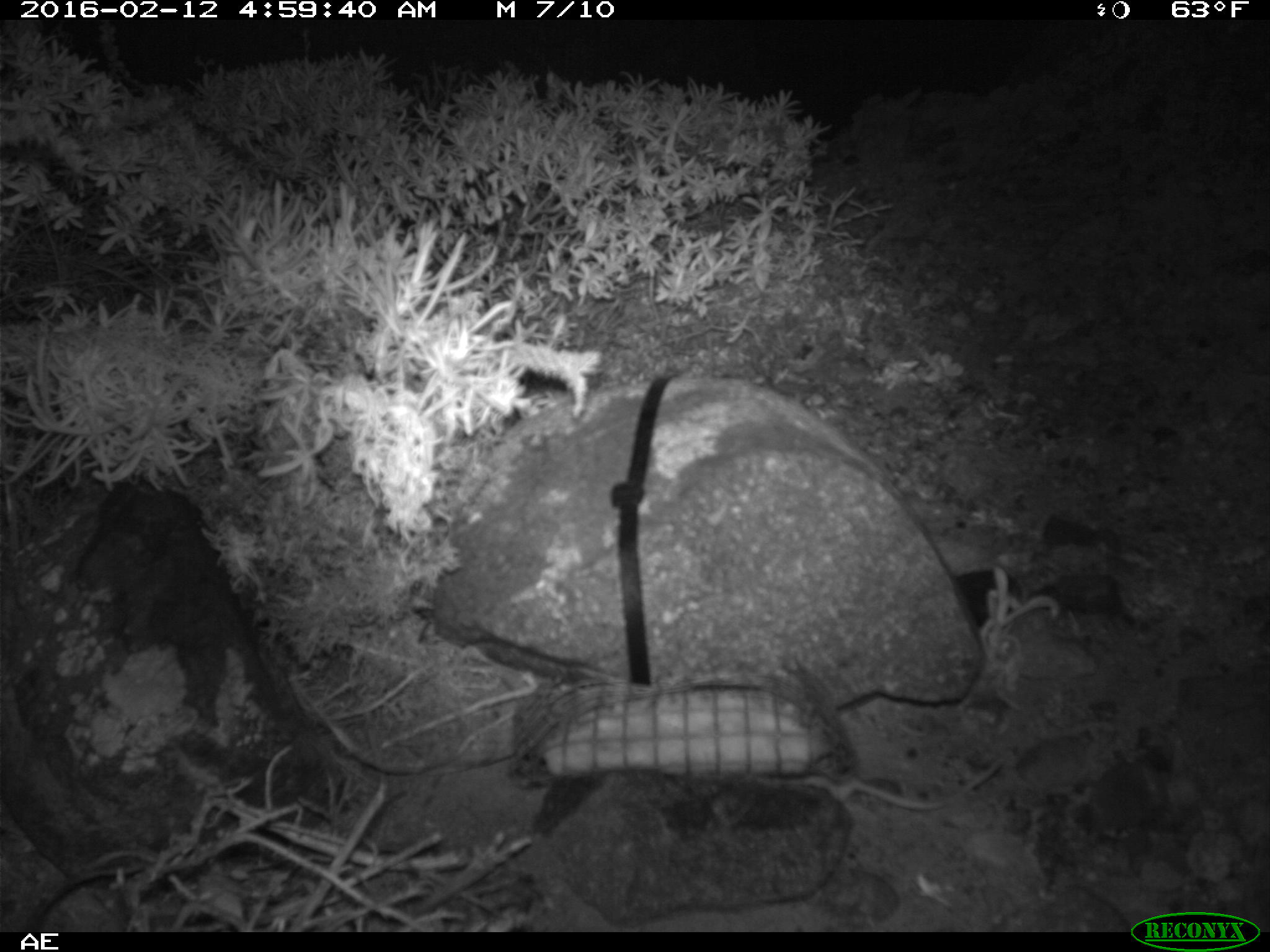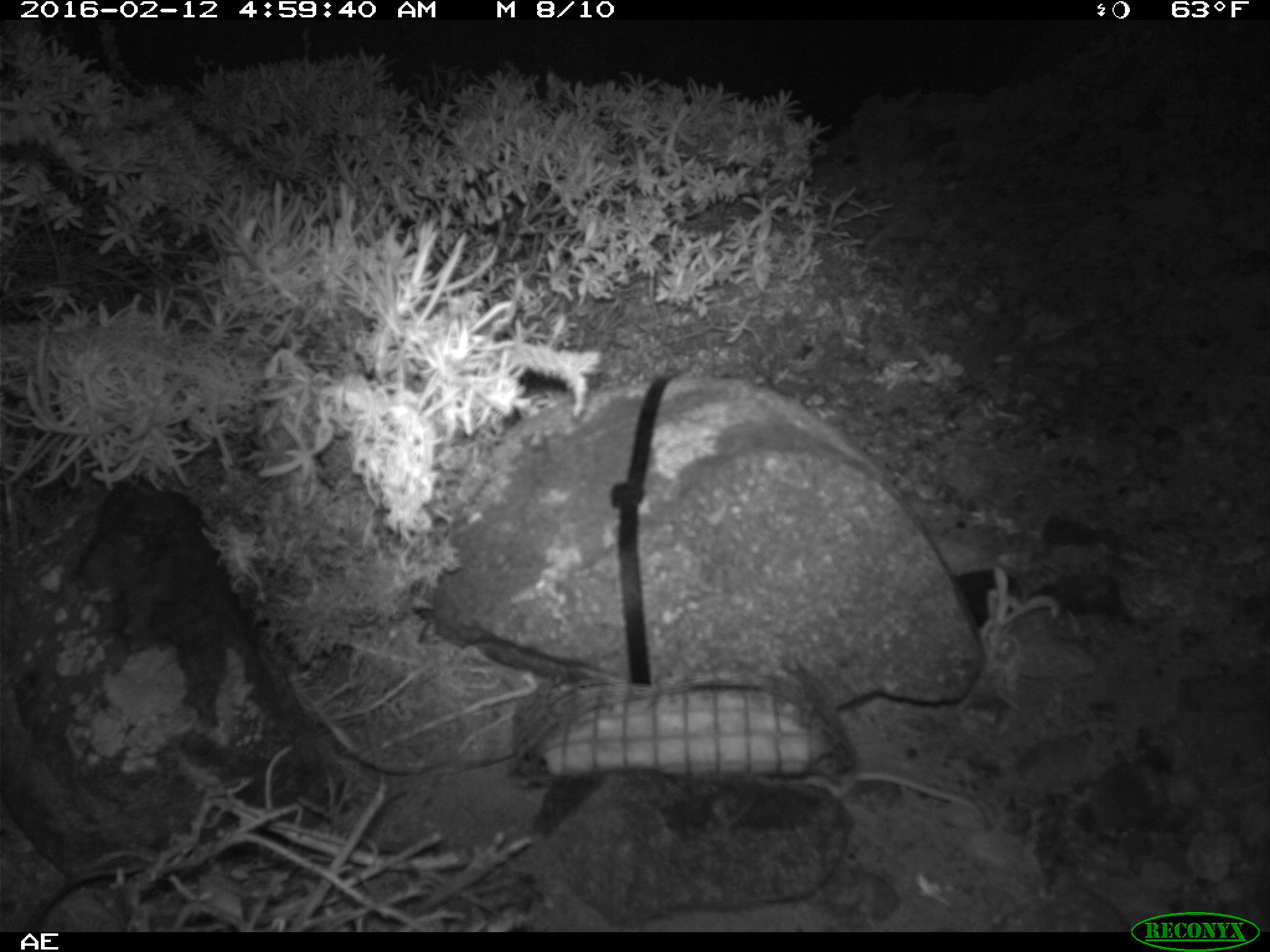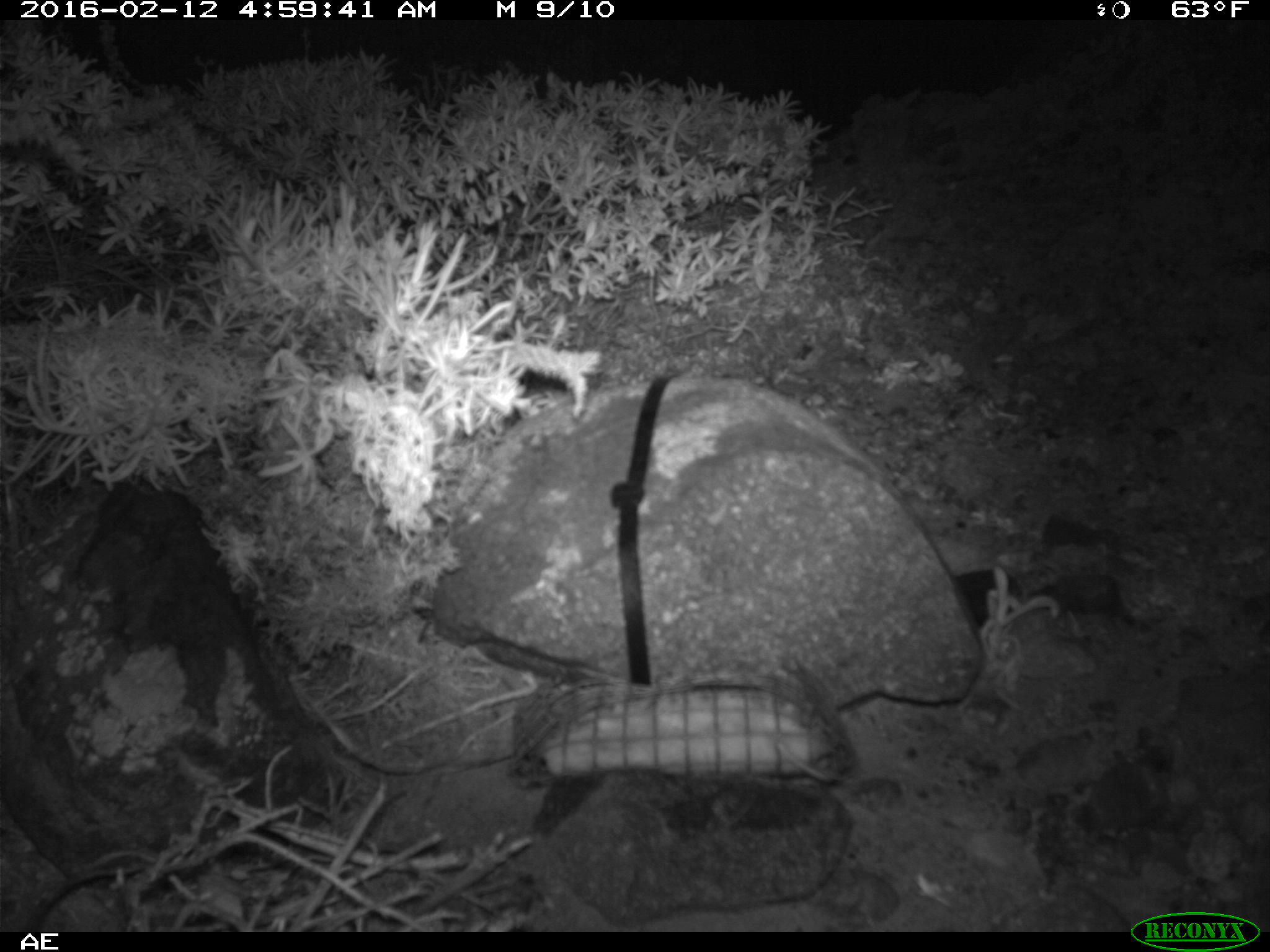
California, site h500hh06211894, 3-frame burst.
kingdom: Animalia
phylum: Chordata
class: Mammalia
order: Rodentia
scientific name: Rodentia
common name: rodent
Rodent (Rodentia).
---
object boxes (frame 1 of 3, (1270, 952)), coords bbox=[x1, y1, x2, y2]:
rodent: bbox=[801, 758, 1003, 813]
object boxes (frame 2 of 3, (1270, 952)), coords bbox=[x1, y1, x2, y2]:
rodent: bbox=[802, 769, 991, 828]